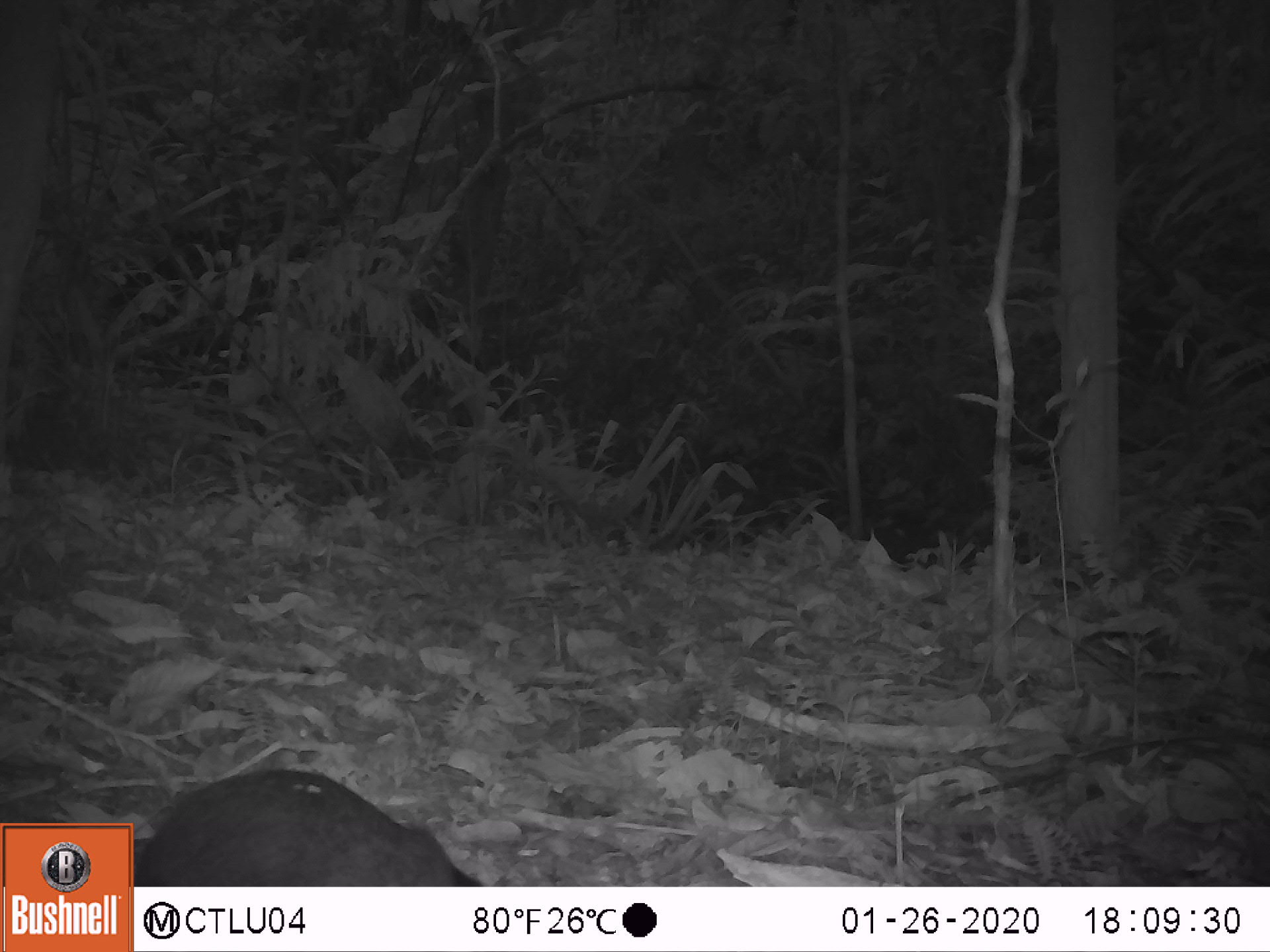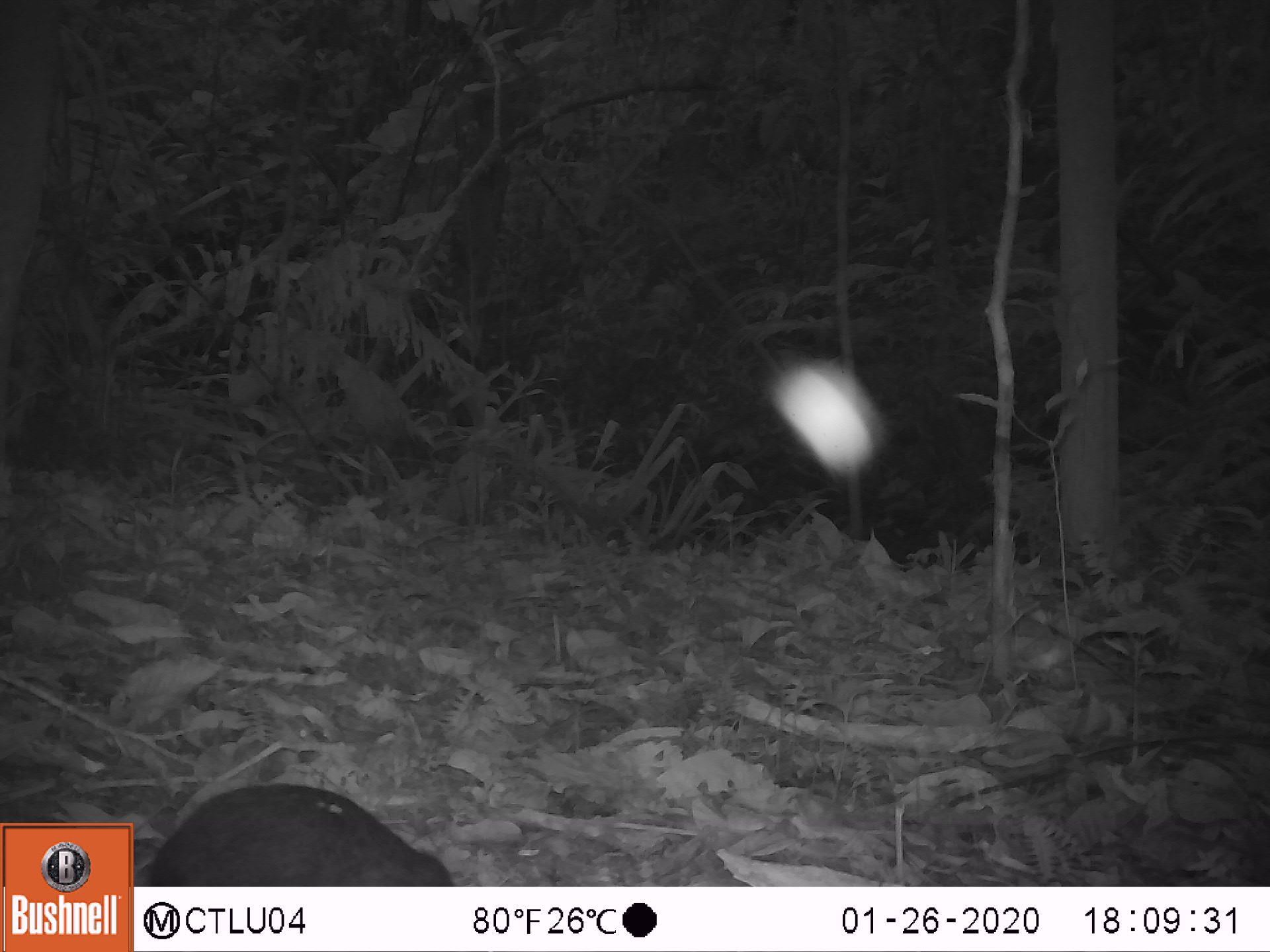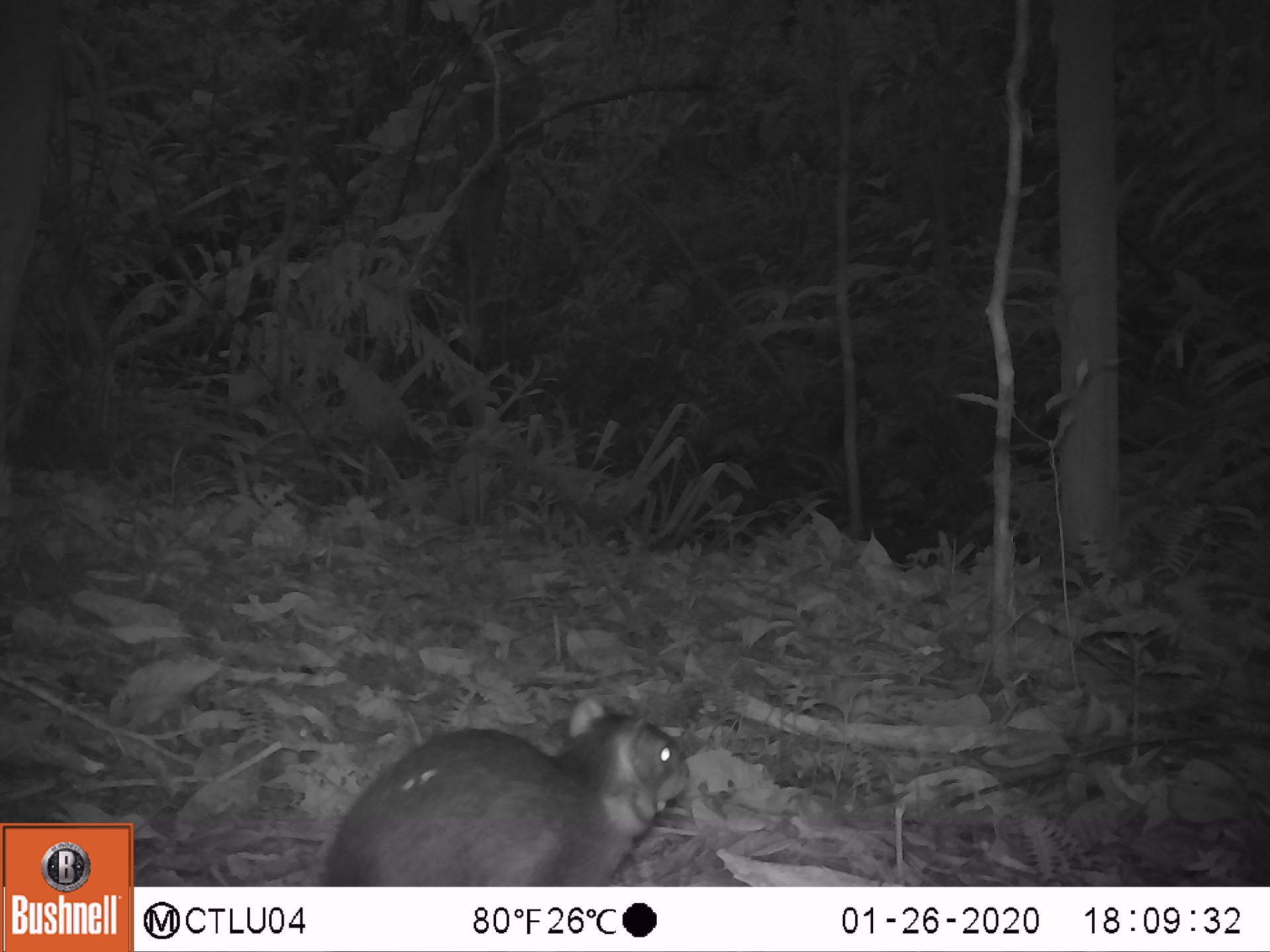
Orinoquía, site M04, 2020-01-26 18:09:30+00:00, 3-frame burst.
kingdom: Animalia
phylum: Chordata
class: Mammalia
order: Rodentia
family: Dasyproctidae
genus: Dasyprocta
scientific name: Dasyprocta fuliginosa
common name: black agouti